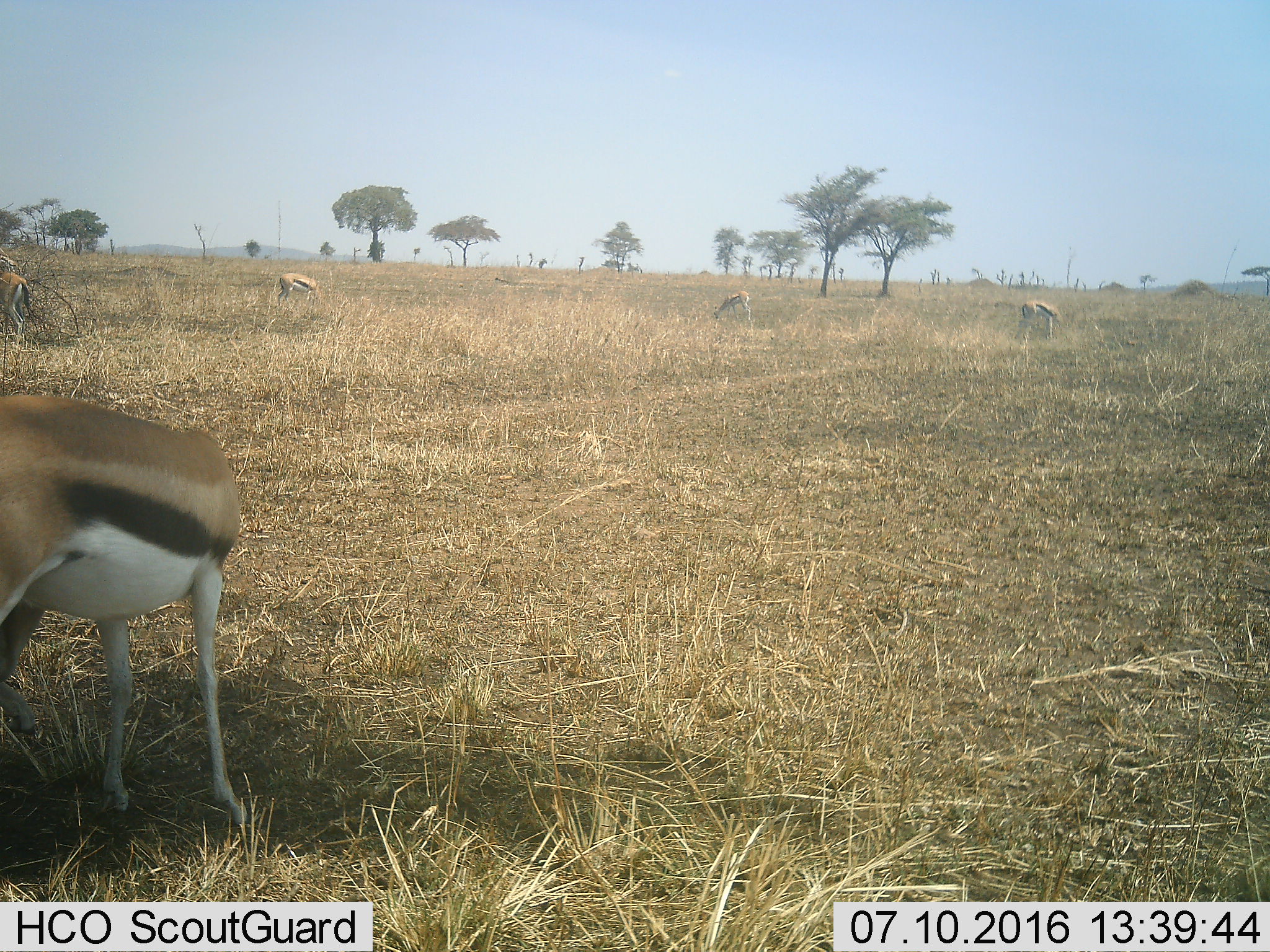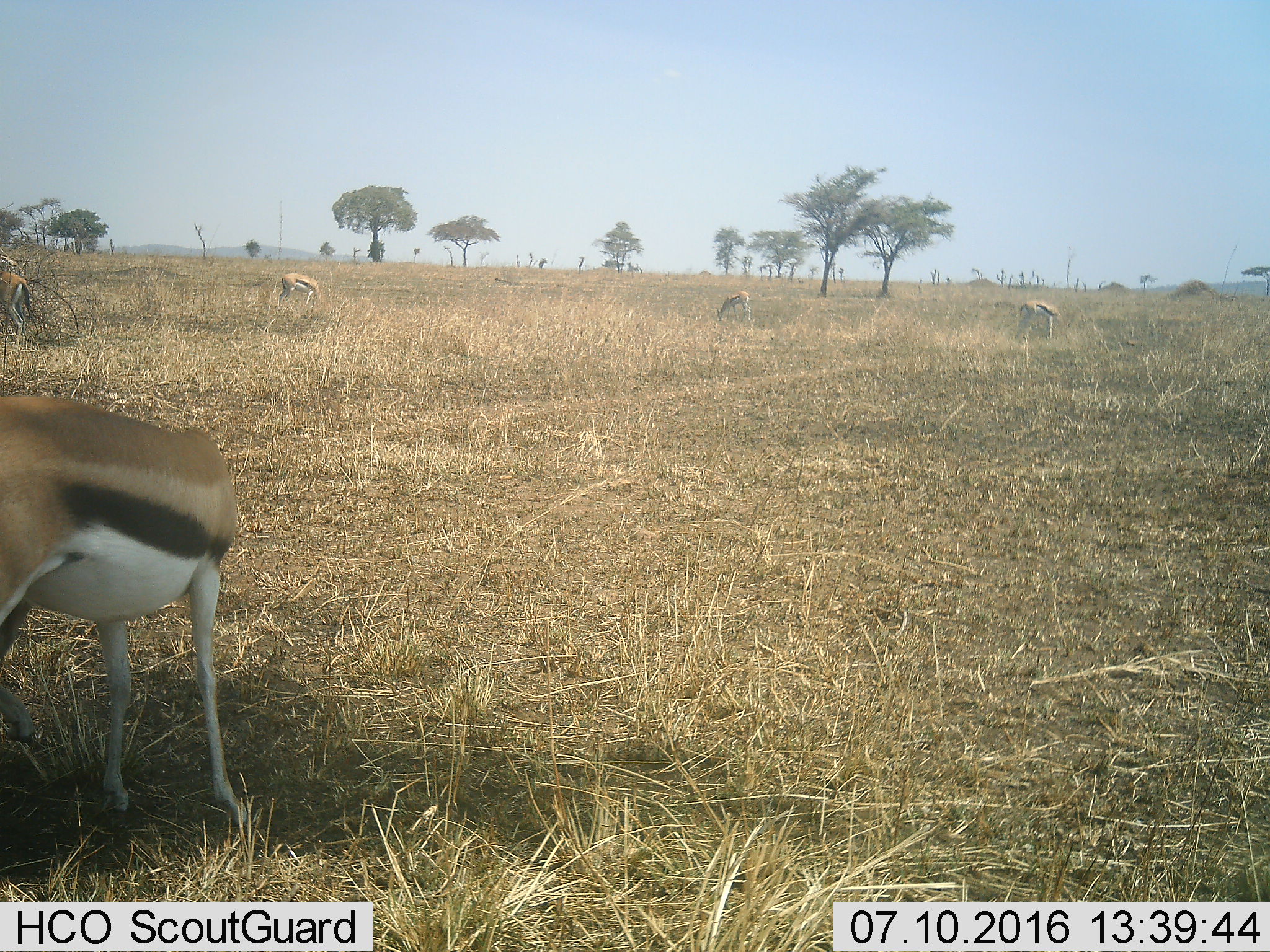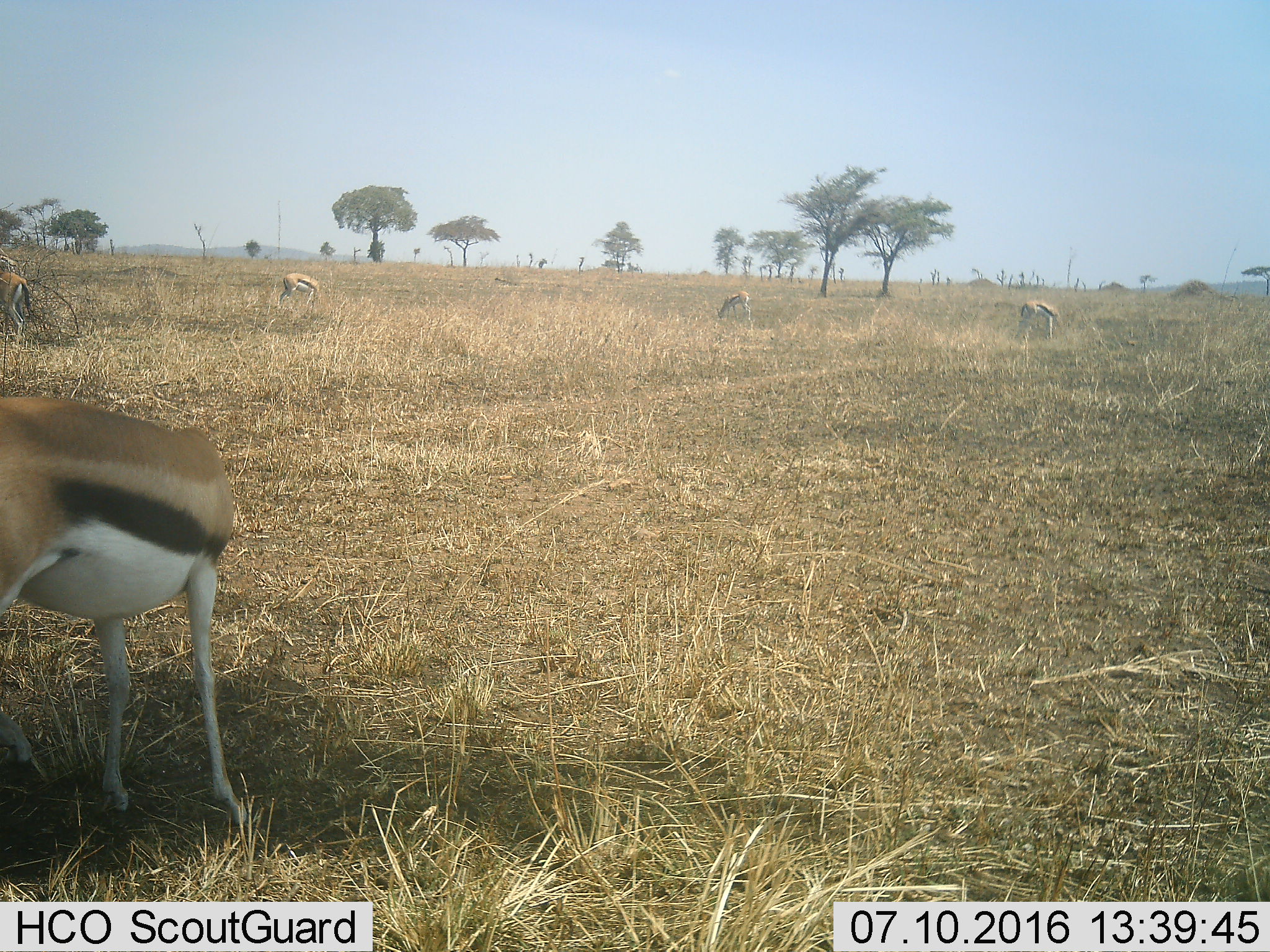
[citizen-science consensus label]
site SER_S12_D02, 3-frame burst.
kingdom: Animalia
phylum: Chordata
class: Mammalia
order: Artiodactyla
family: Bovidae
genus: Eudorcas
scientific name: Eudorcas thomsonii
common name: thomson's gazelle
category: gazellethomsons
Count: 5.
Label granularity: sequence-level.